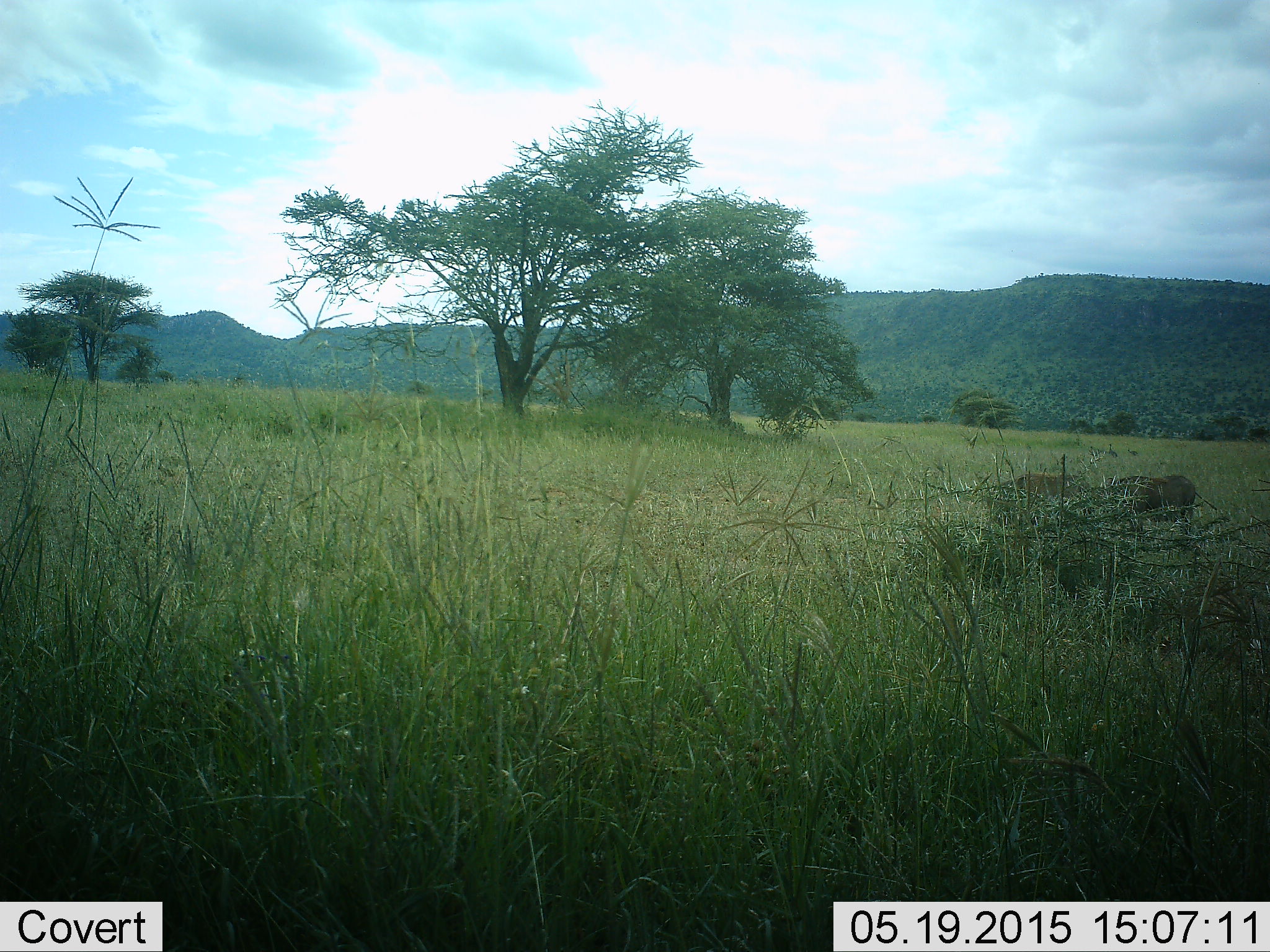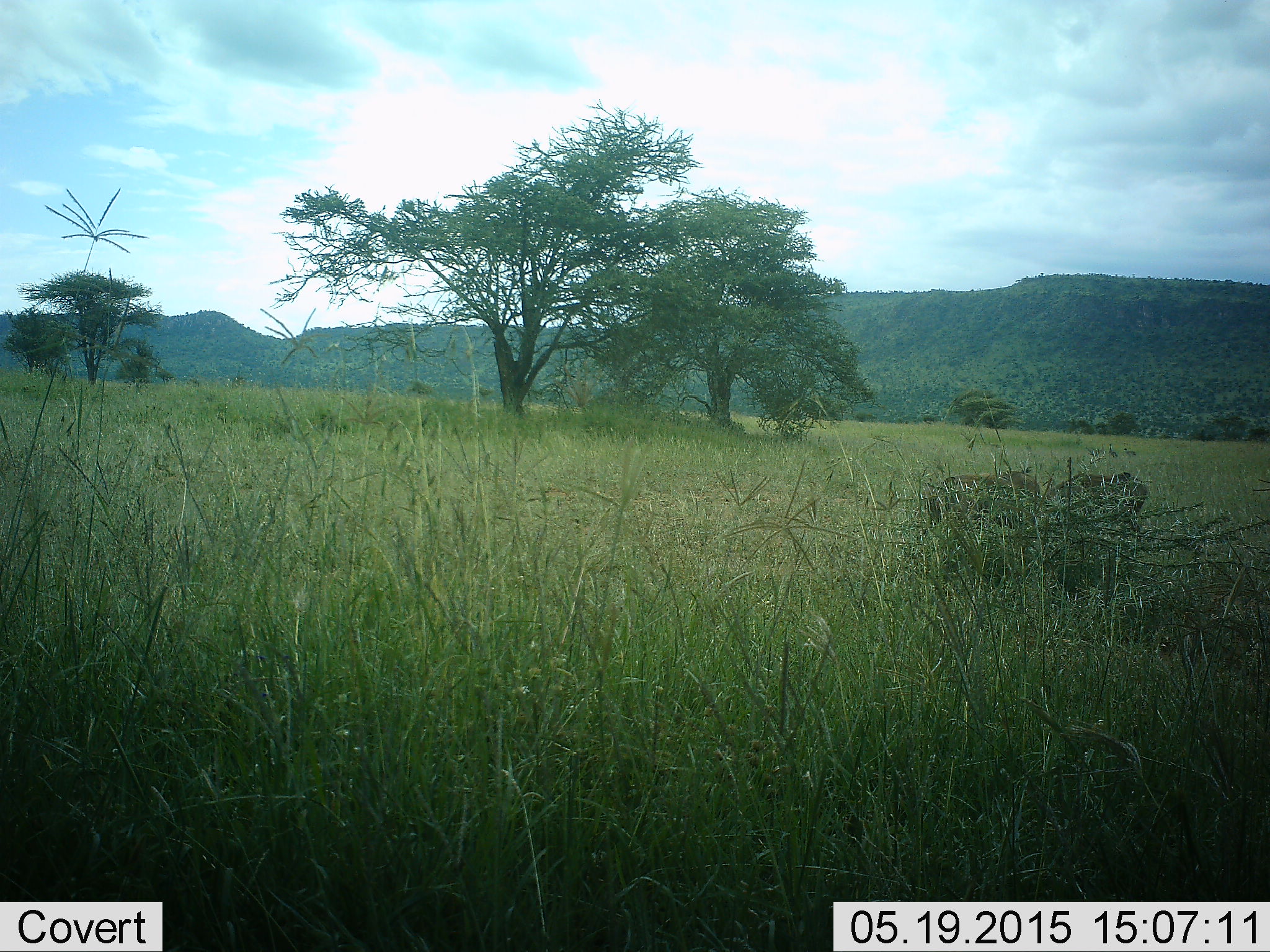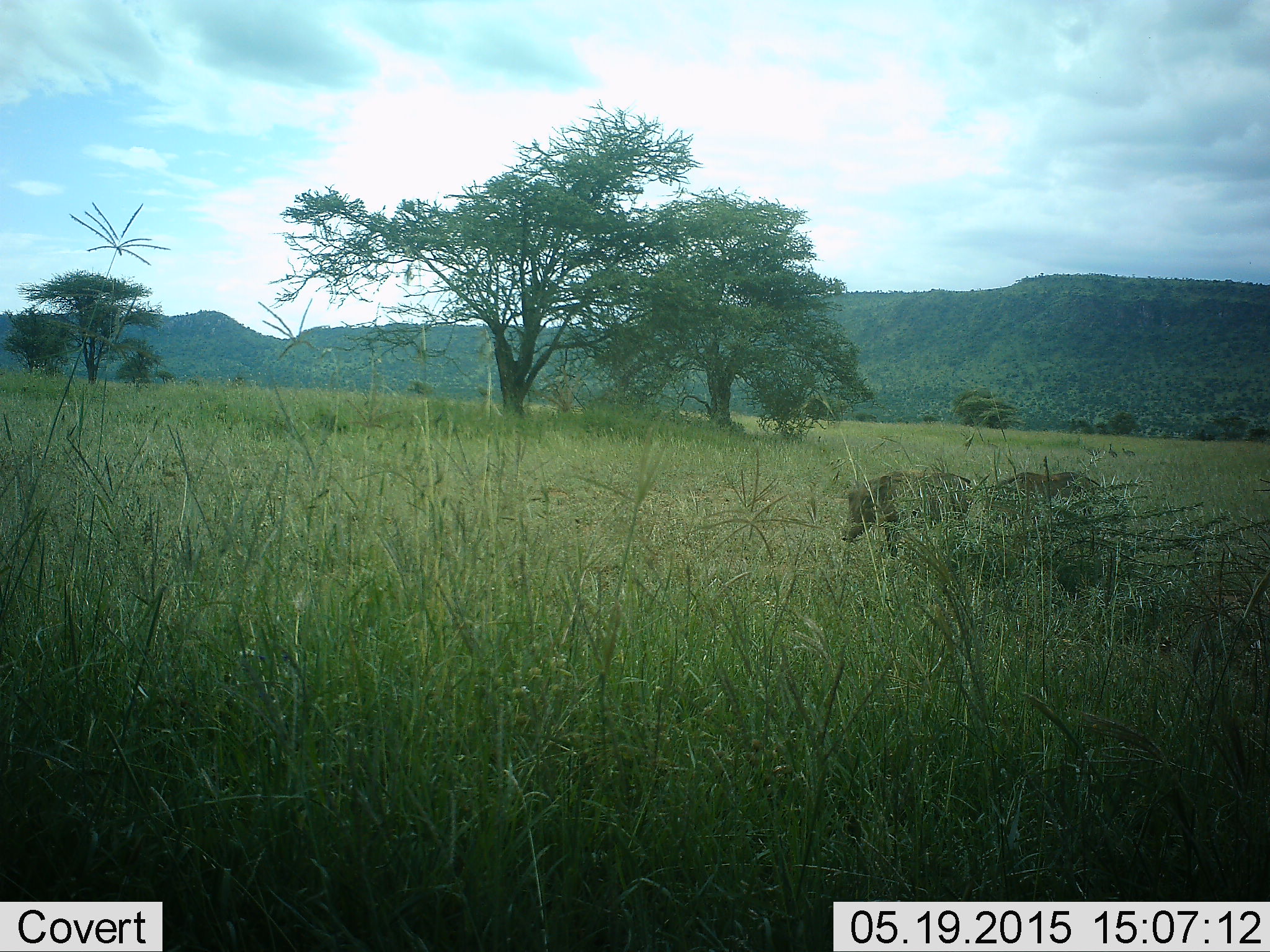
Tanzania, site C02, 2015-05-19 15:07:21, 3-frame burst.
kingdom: Animalia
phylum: Chordata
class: Mammalia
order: Artiodactyla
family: Suidae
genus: Phacochoerus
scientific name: Phacochoerus africanus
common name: warthog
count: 2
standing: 0%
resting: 0%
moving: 100%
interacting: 0%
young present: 0%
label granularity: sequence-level